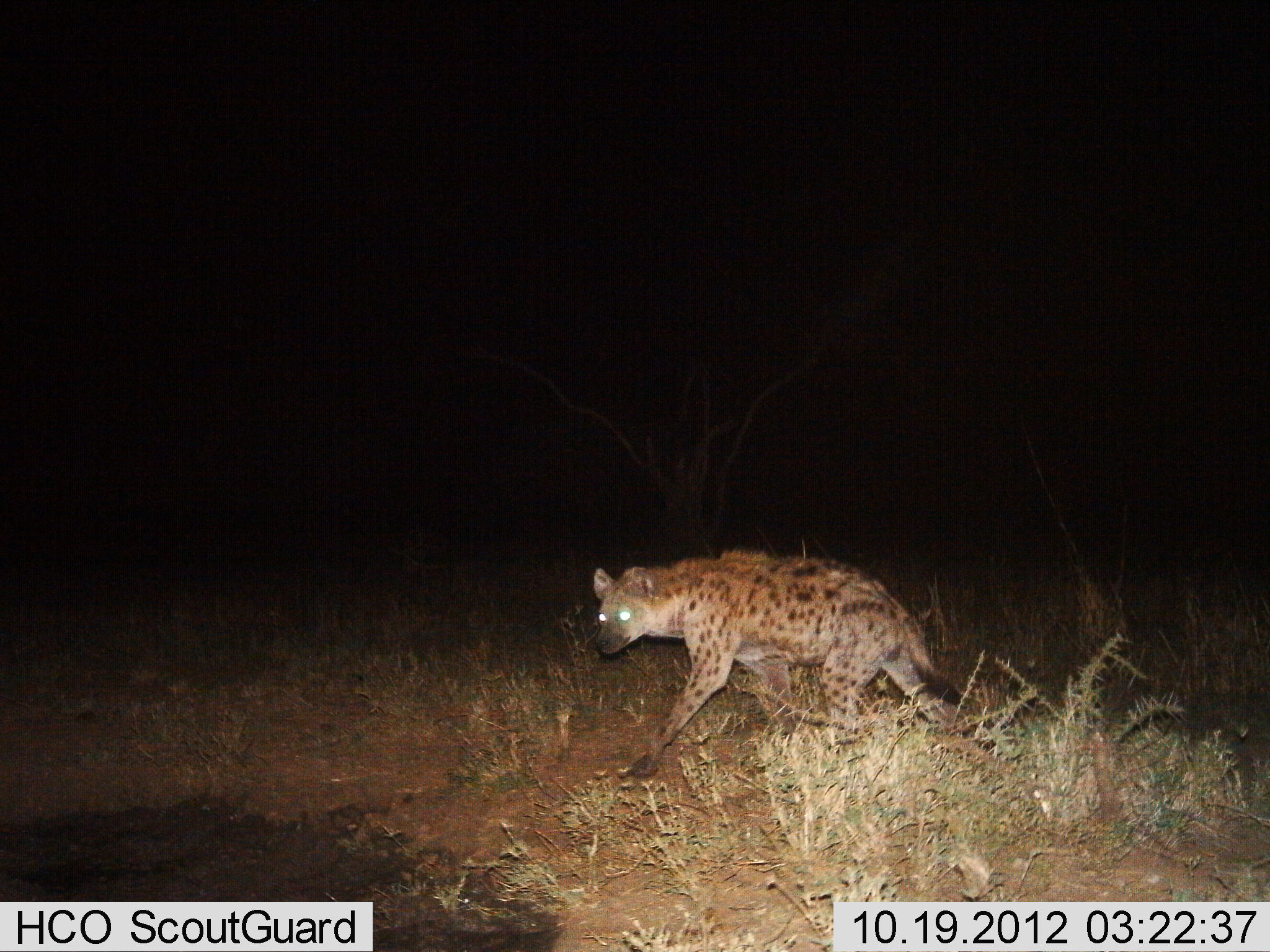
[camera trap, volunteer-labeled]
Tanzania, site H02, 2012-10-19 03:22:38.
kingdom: Animalia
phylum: Chordata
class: Mammalia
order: Carnivora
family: Hyaenidae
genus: Crocuta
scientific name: Crocuta crocuta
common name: spotted hyena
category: hyenaspotted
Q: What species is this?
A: Hyenaspotted (spotted hyena) (Crocuta crocuta).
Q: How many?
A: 1.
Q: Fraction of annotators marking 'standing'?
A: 0%.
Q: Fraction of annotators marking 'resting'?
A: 0%.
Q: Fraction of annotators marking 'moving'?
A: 100%.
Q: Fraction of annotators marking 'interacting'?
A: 0%.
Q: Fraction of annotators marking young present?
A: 0%.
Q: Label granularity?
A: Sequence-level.